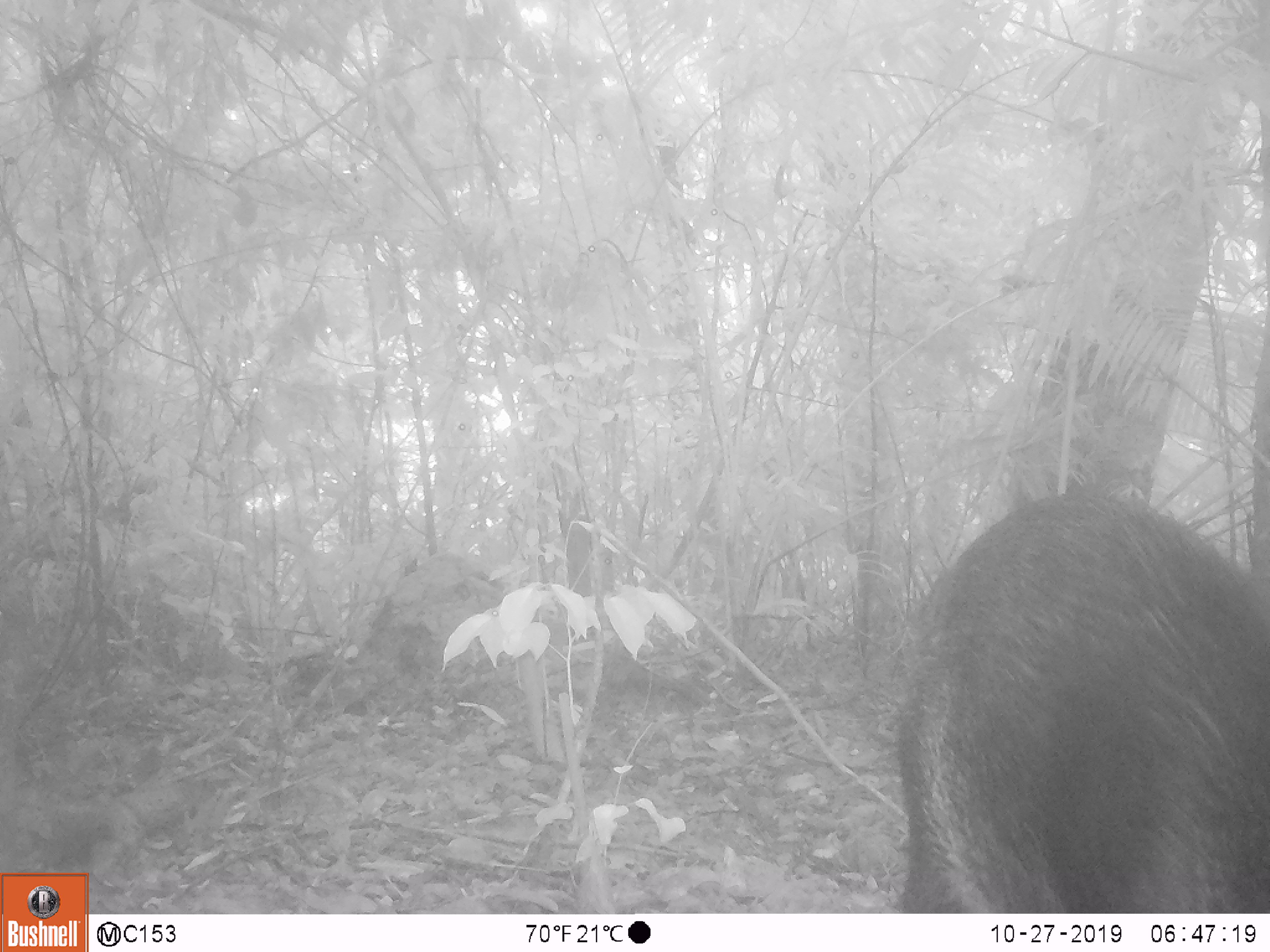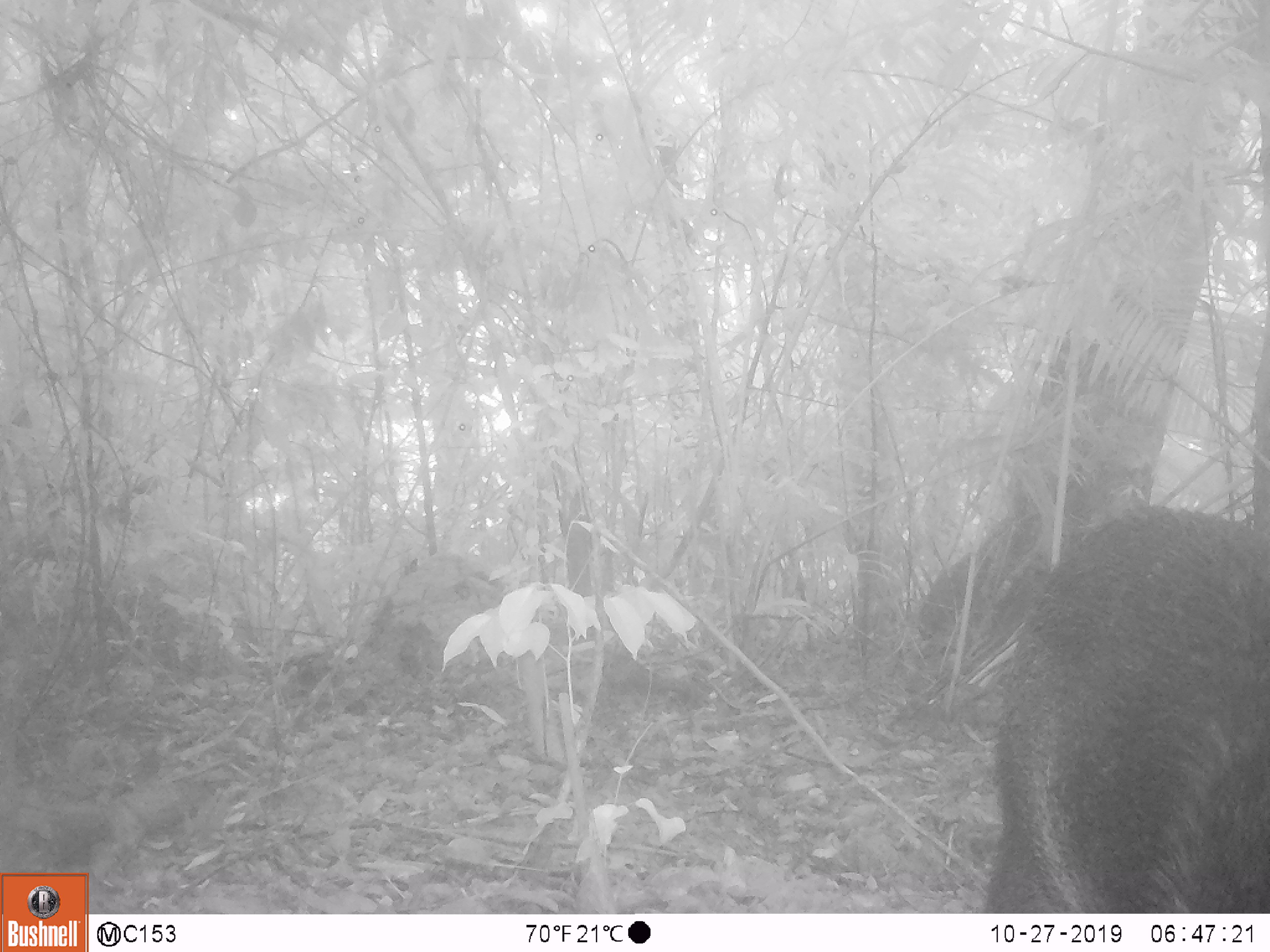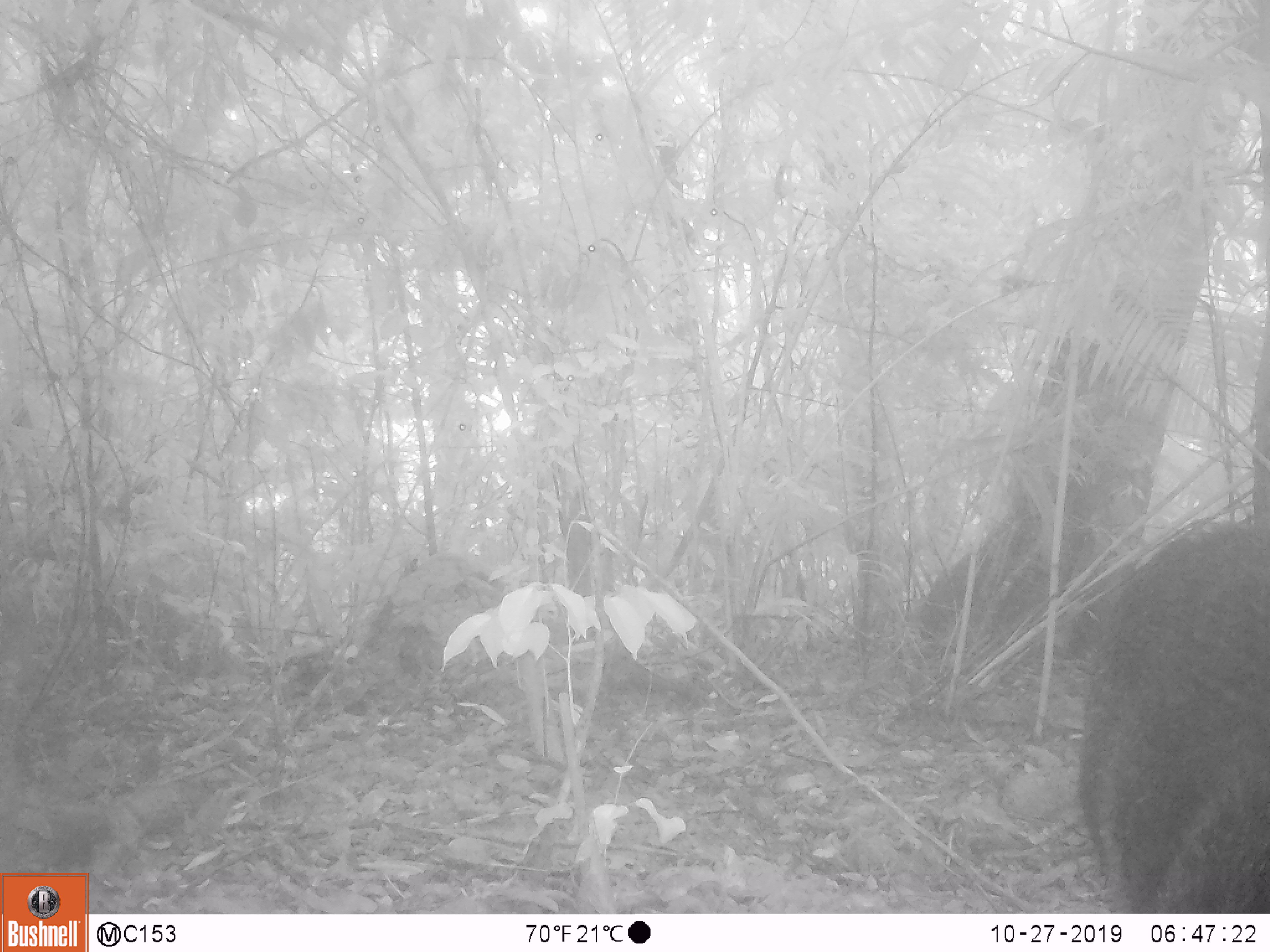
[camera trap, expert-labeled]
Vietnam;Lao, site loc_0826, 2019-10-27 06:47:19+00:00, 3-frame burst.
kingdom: Animalia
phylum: Chordata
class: Mammalia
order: Artiodactyla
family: Suidae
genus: Sus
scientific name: Sus scrofa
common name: eurasian wild pig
Eurasian wild pig (Sus scrofa). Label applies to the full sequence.